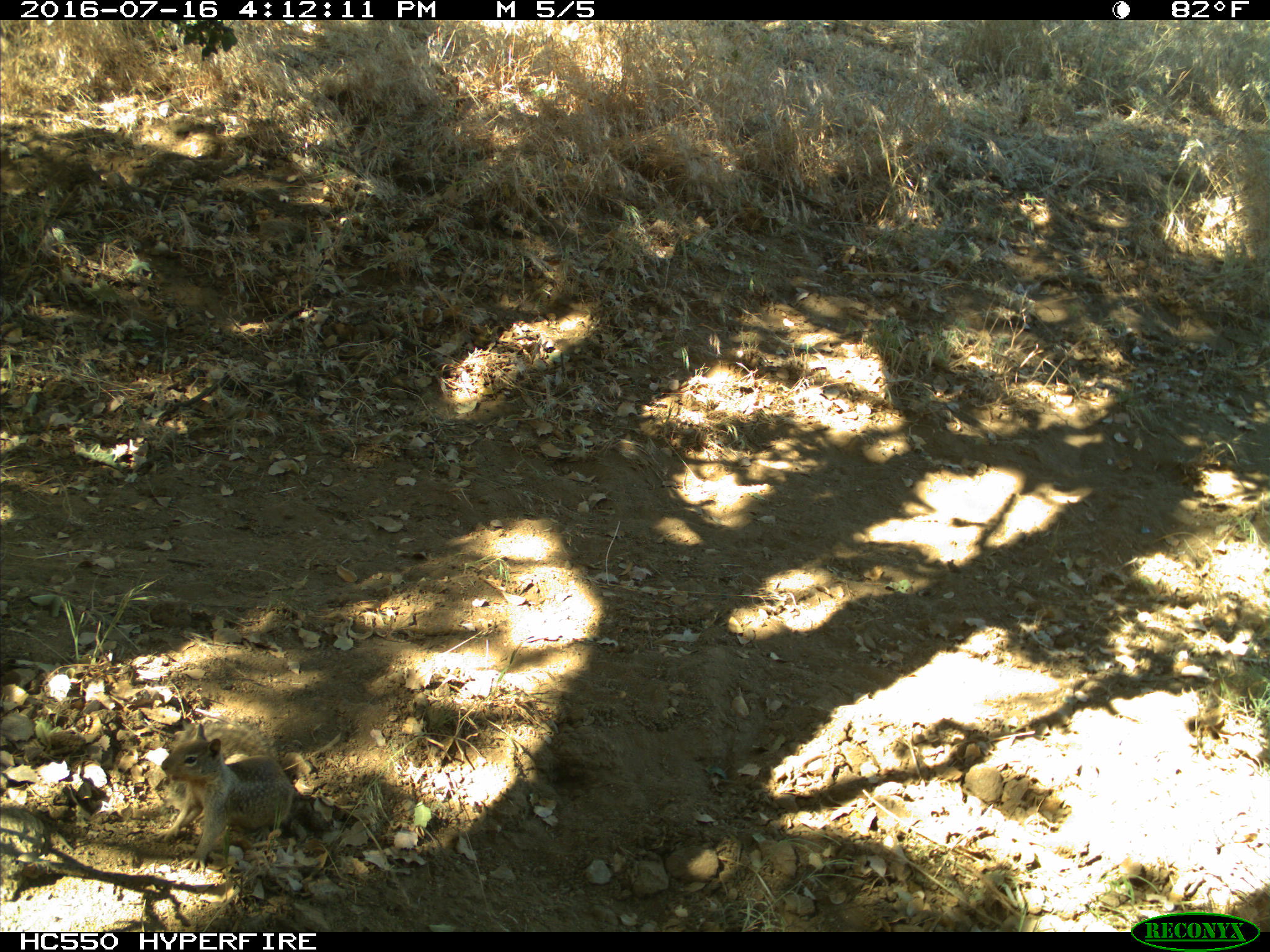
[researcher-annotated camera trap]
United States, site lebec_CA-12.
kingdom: Animalia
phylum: Chordata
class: Mammalia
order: Rodentia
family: Sciuridae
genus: Otospermophilus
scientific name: Otospermophilus beecheyi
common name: california ground squirrel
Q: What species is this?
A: Otospermophilus beecheyi (california ground squirrel).